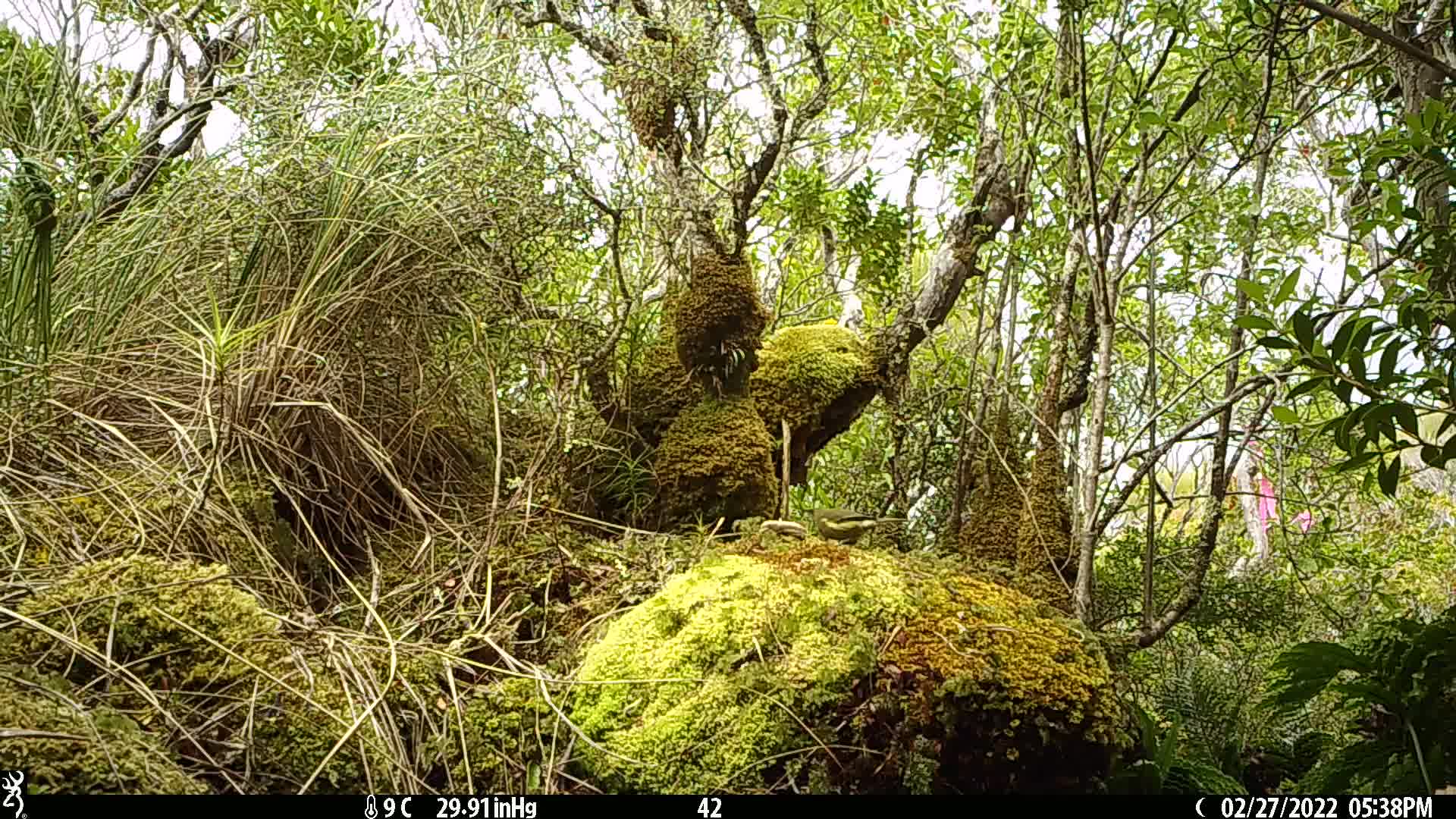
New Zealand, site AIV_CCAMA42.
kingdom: Animalia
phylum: Chordata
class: Aves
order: Passeriformes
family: Meliphagidae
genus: Anthornis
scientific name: Anthornis melanura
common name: new zealand bellbird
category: bellbird